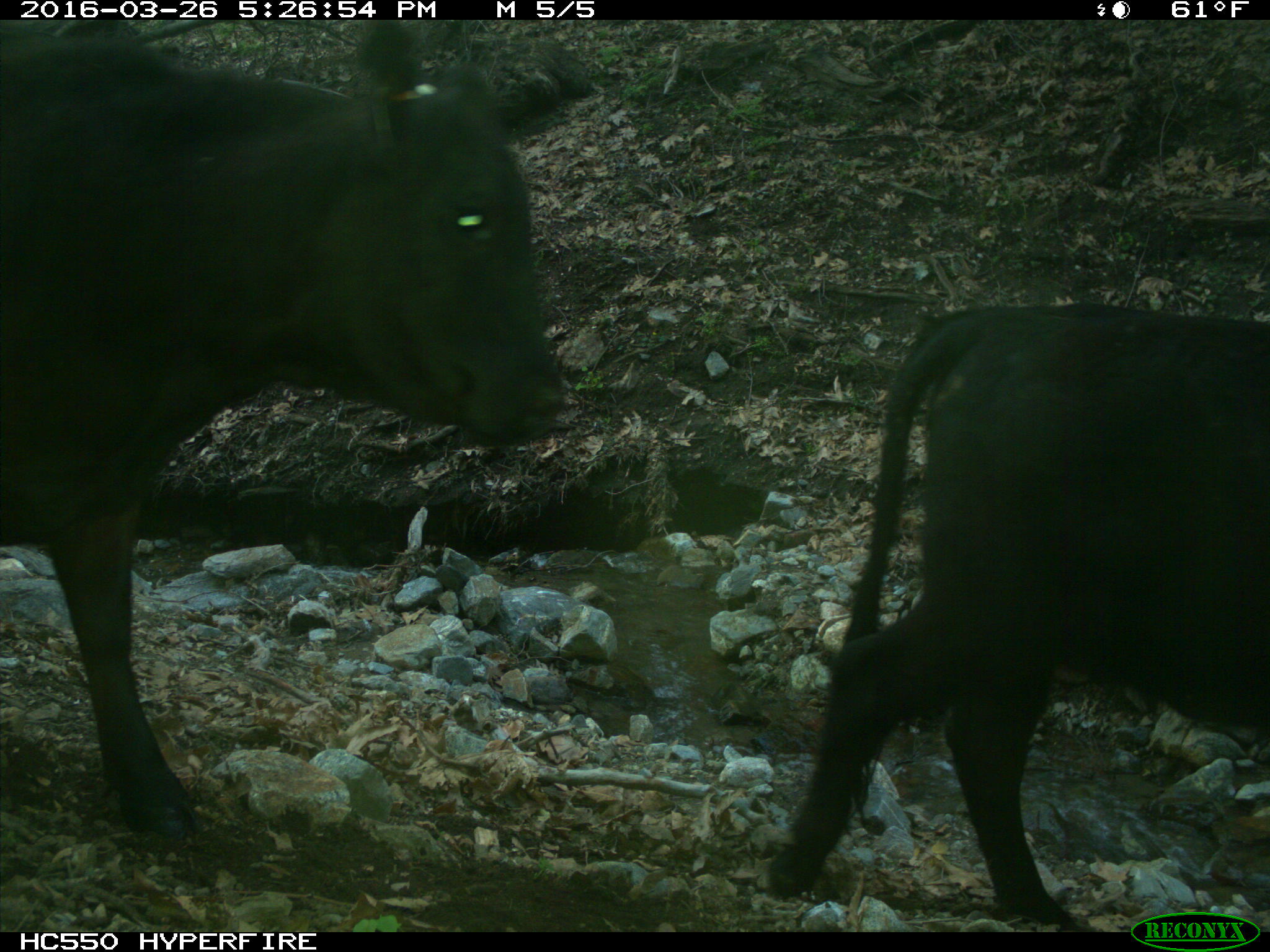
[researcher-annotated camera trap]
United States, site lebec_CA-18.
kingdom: Animalia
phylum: Chordata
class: Mammalia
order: Artiodactyla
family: Bovidae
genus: Bos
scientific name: Bos taurus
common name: domestic cow